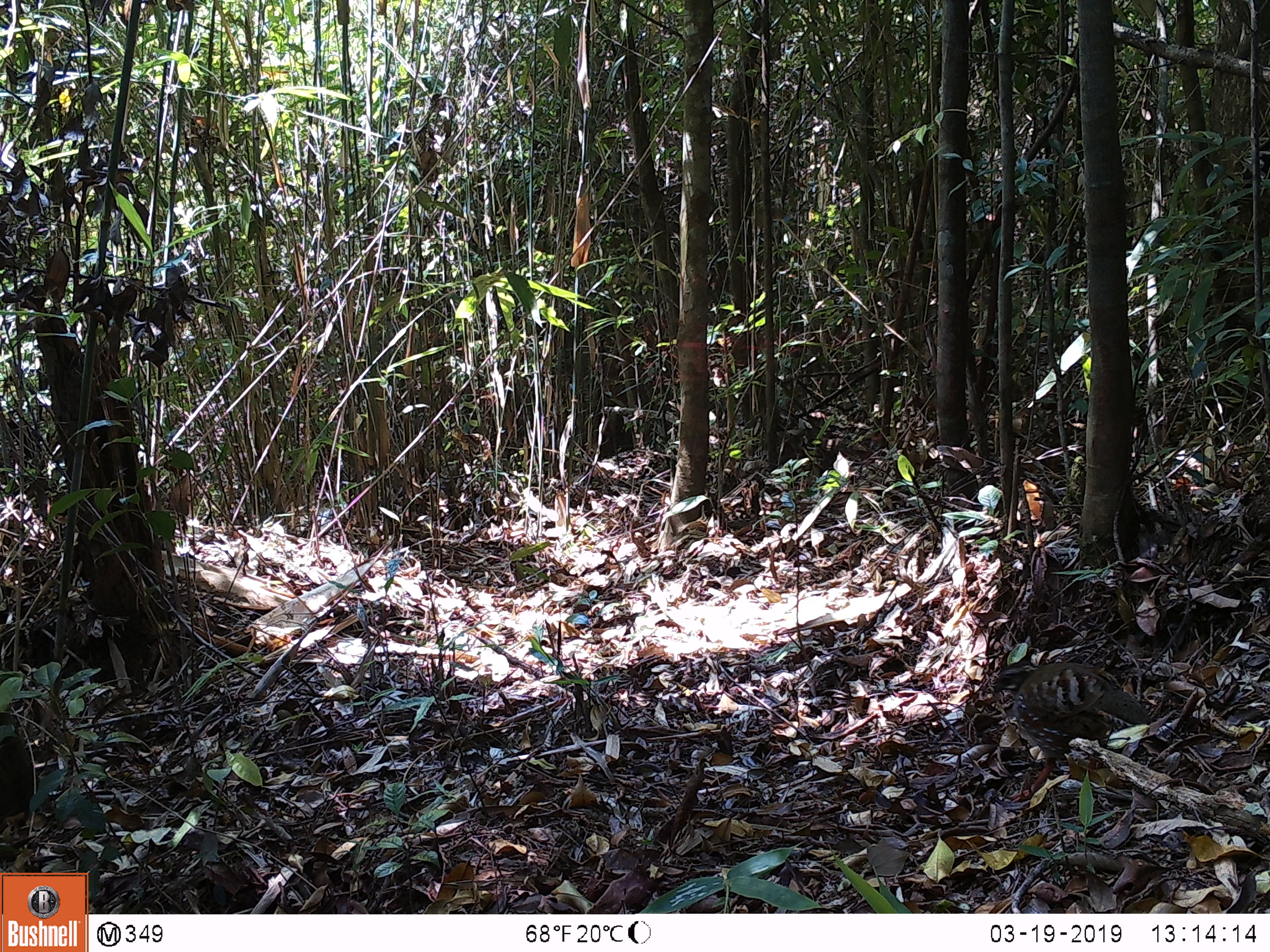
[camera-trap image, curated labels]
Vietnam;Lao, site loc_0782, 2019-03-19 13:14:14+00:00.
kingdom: Animalia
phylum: Chordata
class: Aves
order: Galliformes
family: Phasianidae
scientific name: Phasianidae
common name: partridge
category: unidentified partridge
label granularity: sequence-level